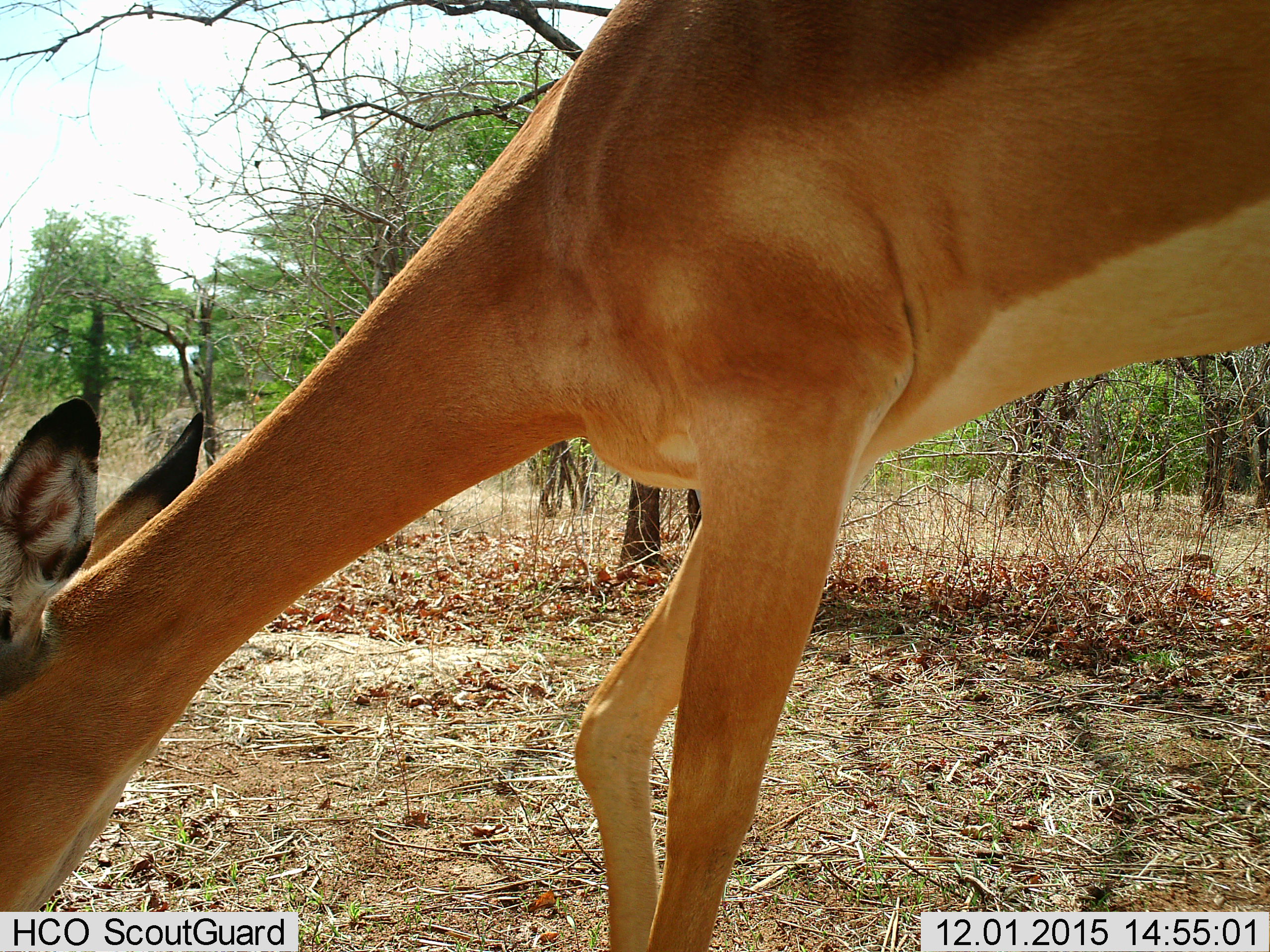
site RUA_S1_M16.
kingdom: Animalia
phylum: Chordata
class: Mammalia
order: Artiodactyla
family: Bovidae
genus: Aepyceros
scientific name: Aepyceros melampus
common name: impala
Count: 1.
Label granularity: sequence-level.